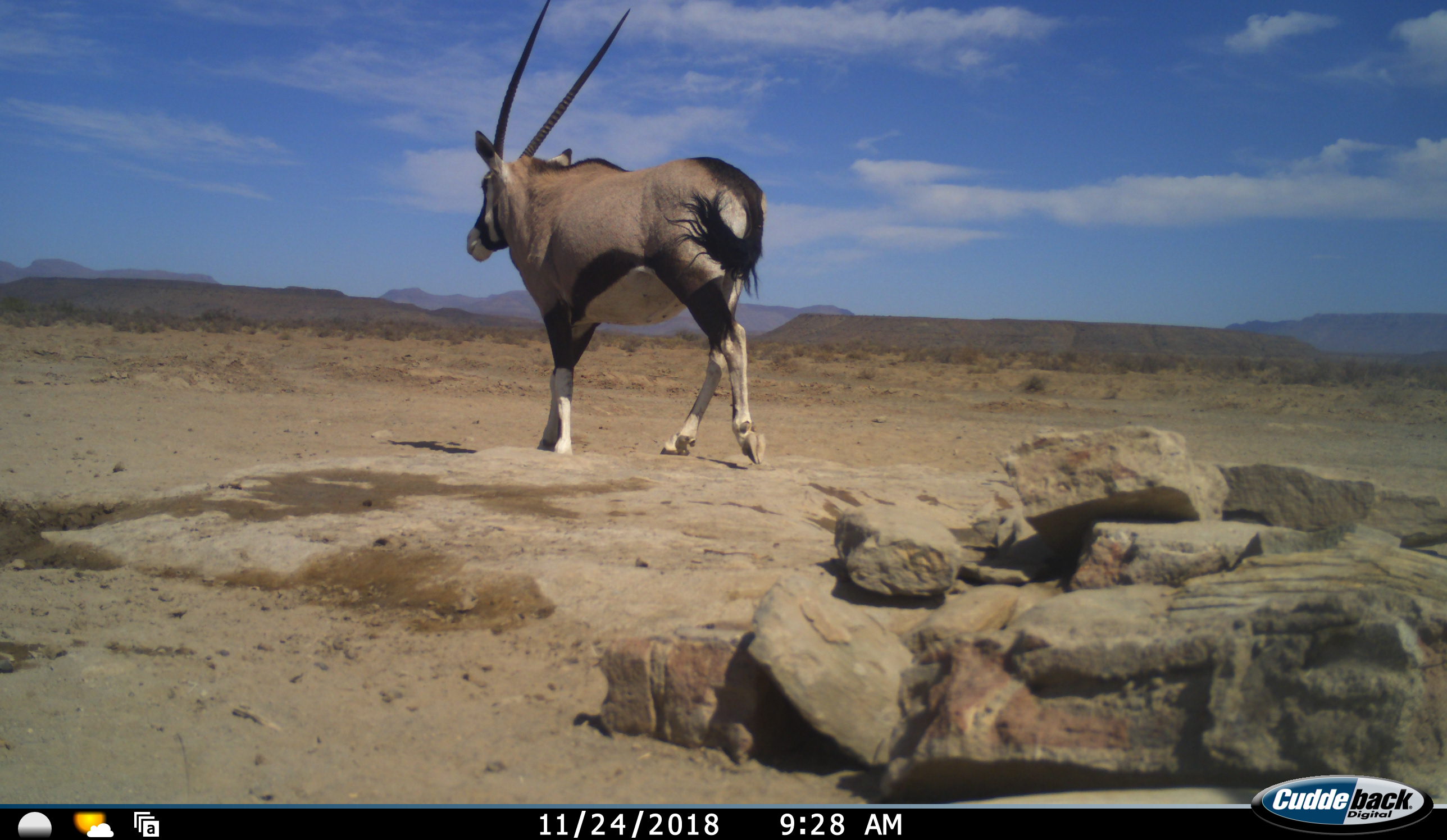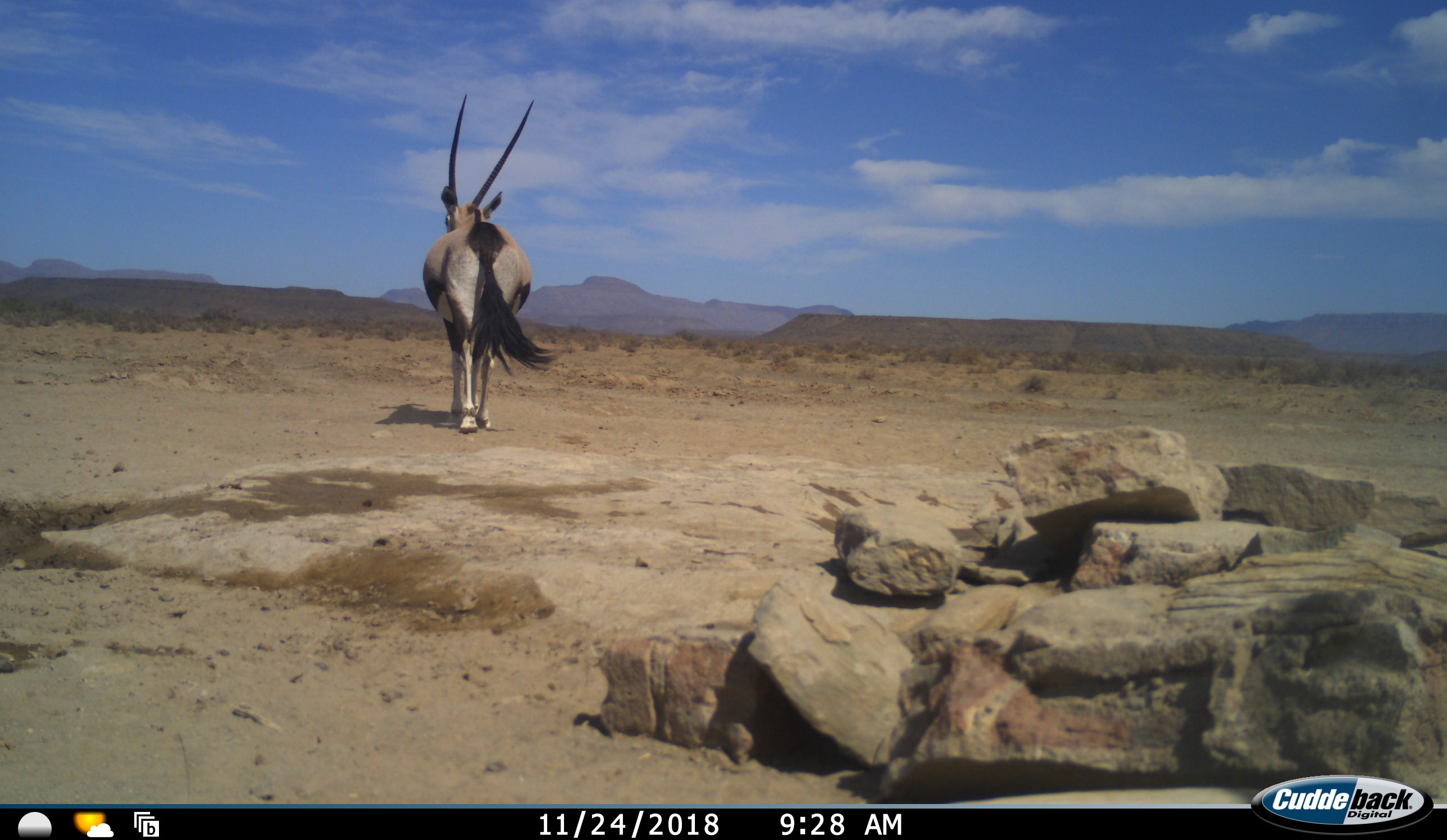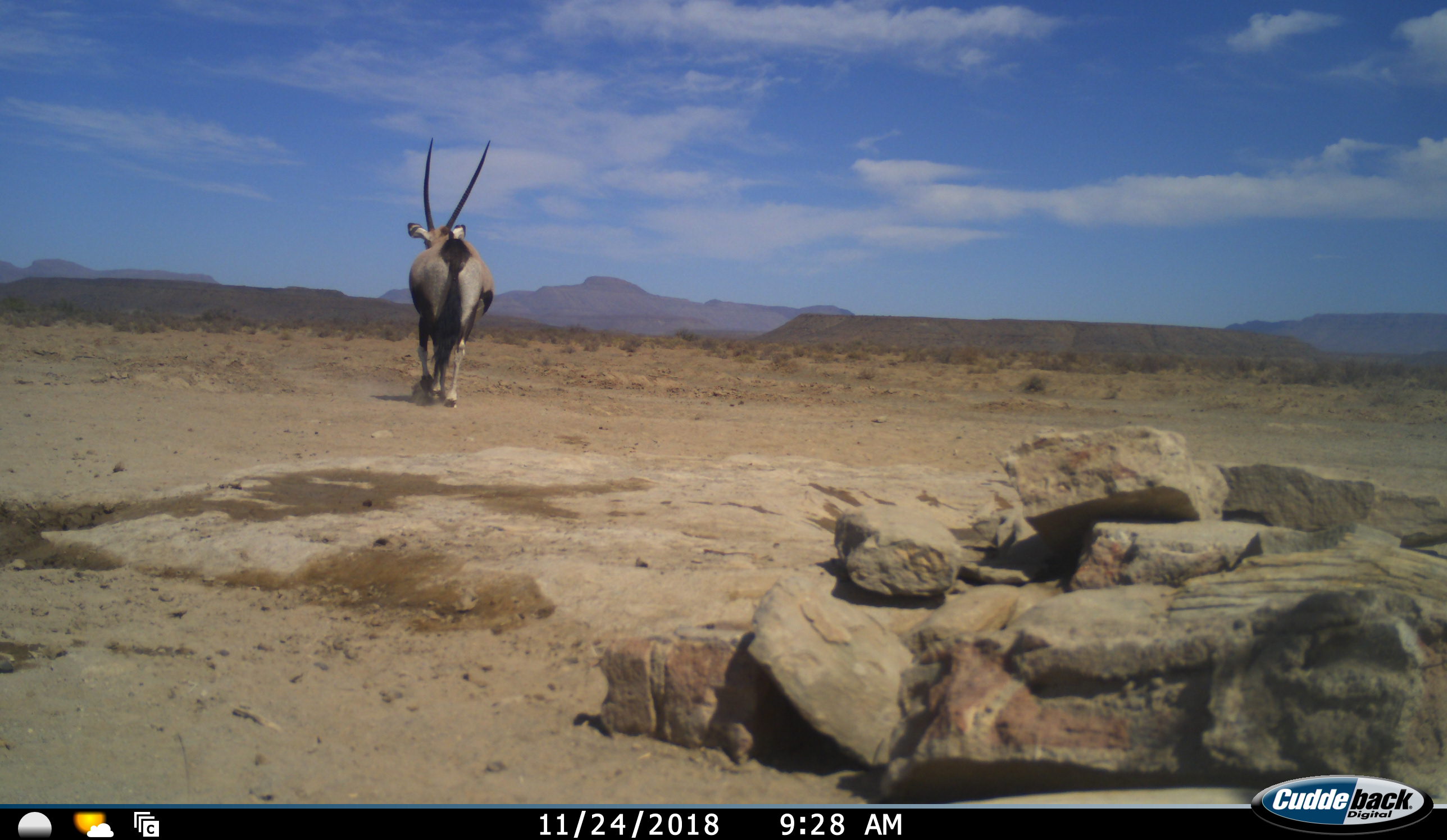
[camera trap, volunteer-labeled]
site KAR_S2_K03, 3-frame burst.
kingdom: Animalia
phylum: Chordata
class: Mammalia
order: Artiodactyla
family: Bovidae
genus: Oryx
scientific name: Oryx gazella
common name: gemsbok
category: oryx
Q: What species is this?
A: Oryx (gemsbok) (Oryx gazella).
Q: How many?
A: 1.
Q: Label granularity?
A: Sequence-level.